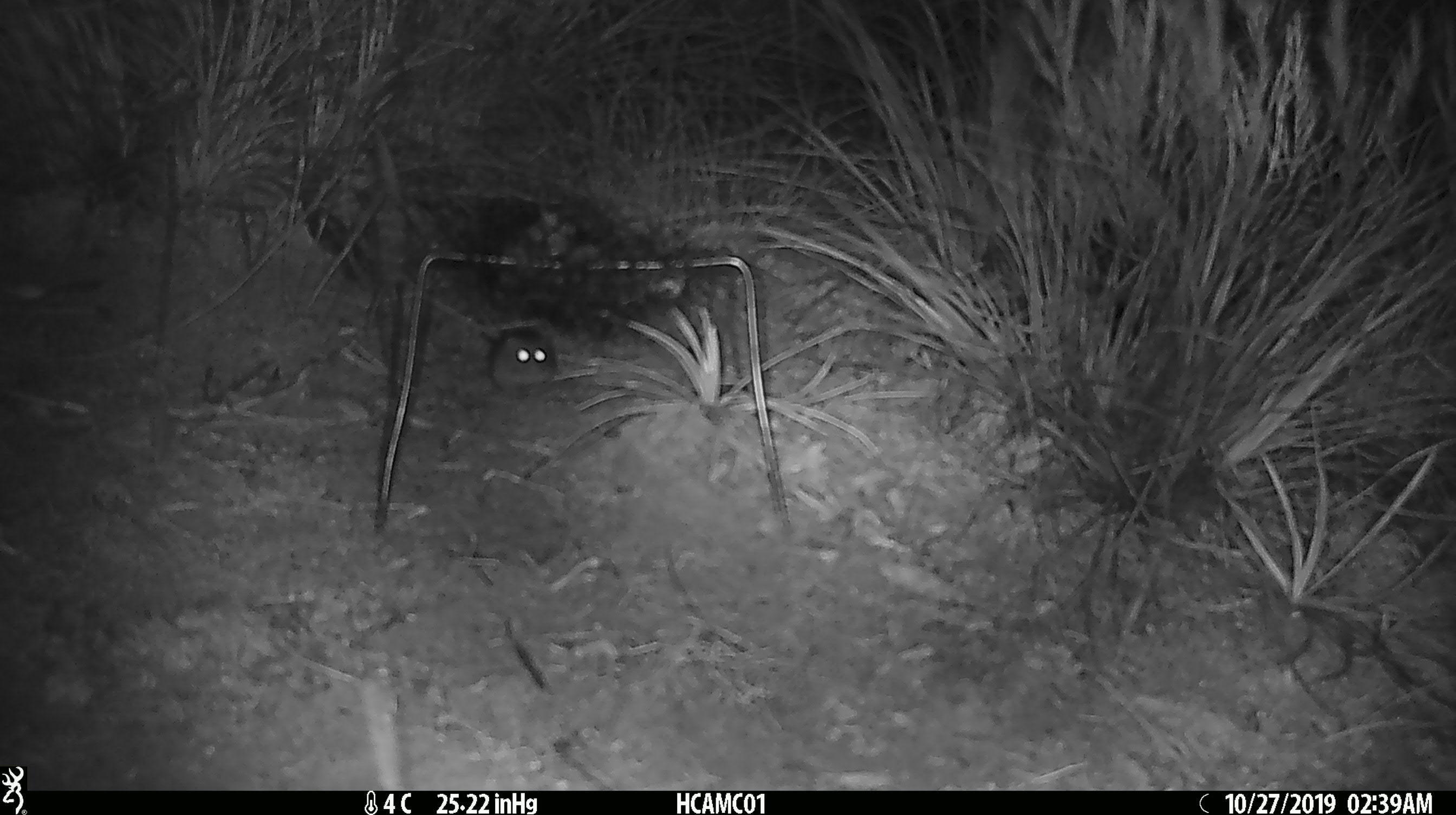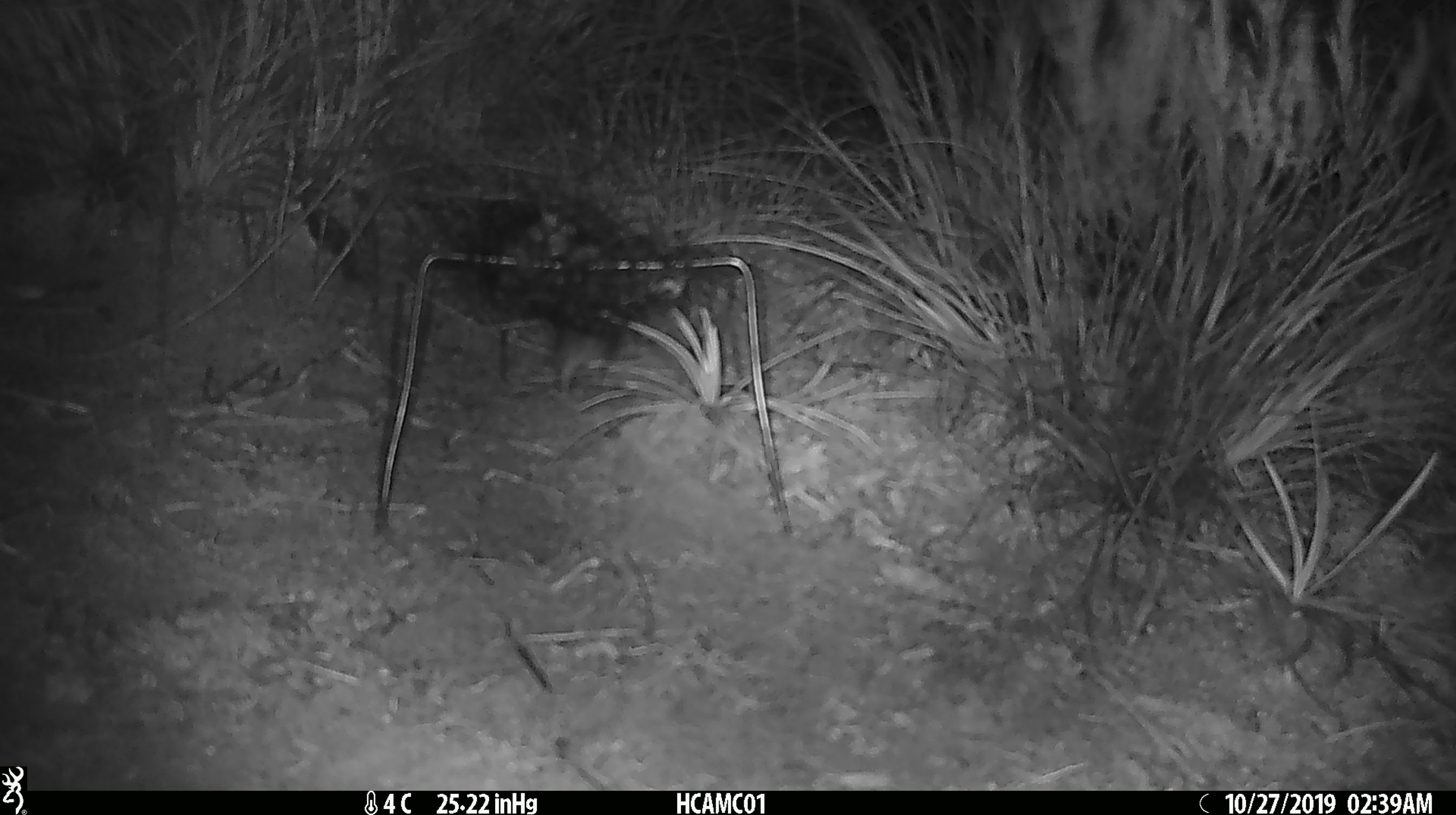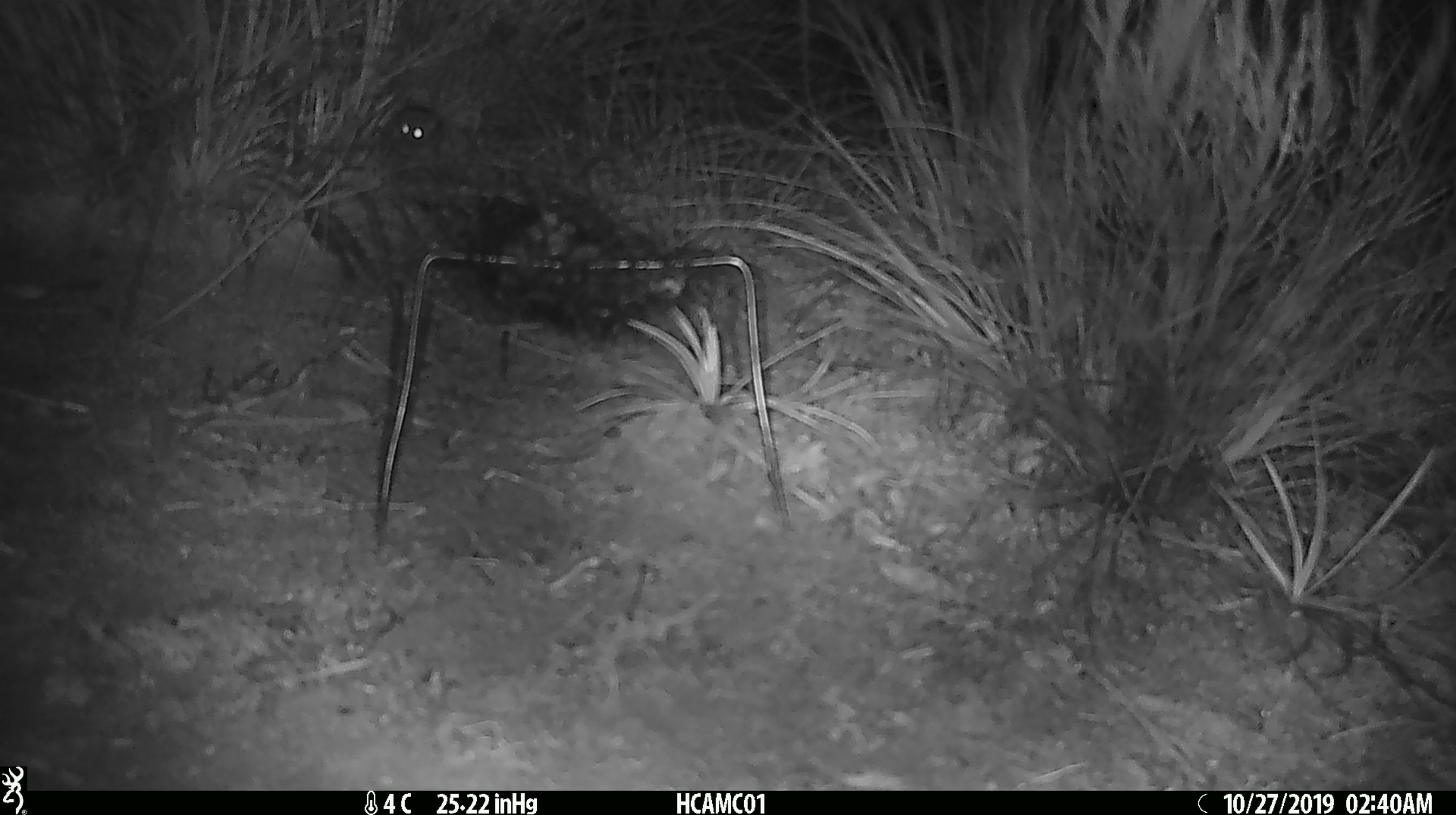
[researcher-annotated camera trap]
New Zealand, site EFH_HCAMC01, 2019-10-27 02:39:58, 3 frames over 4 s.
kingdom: Animalia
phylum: Chordata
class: Mammalia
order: Rodentia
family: Muridae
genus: Mus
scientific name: Mus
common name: mouse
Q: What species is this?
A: Mouse (Mus).